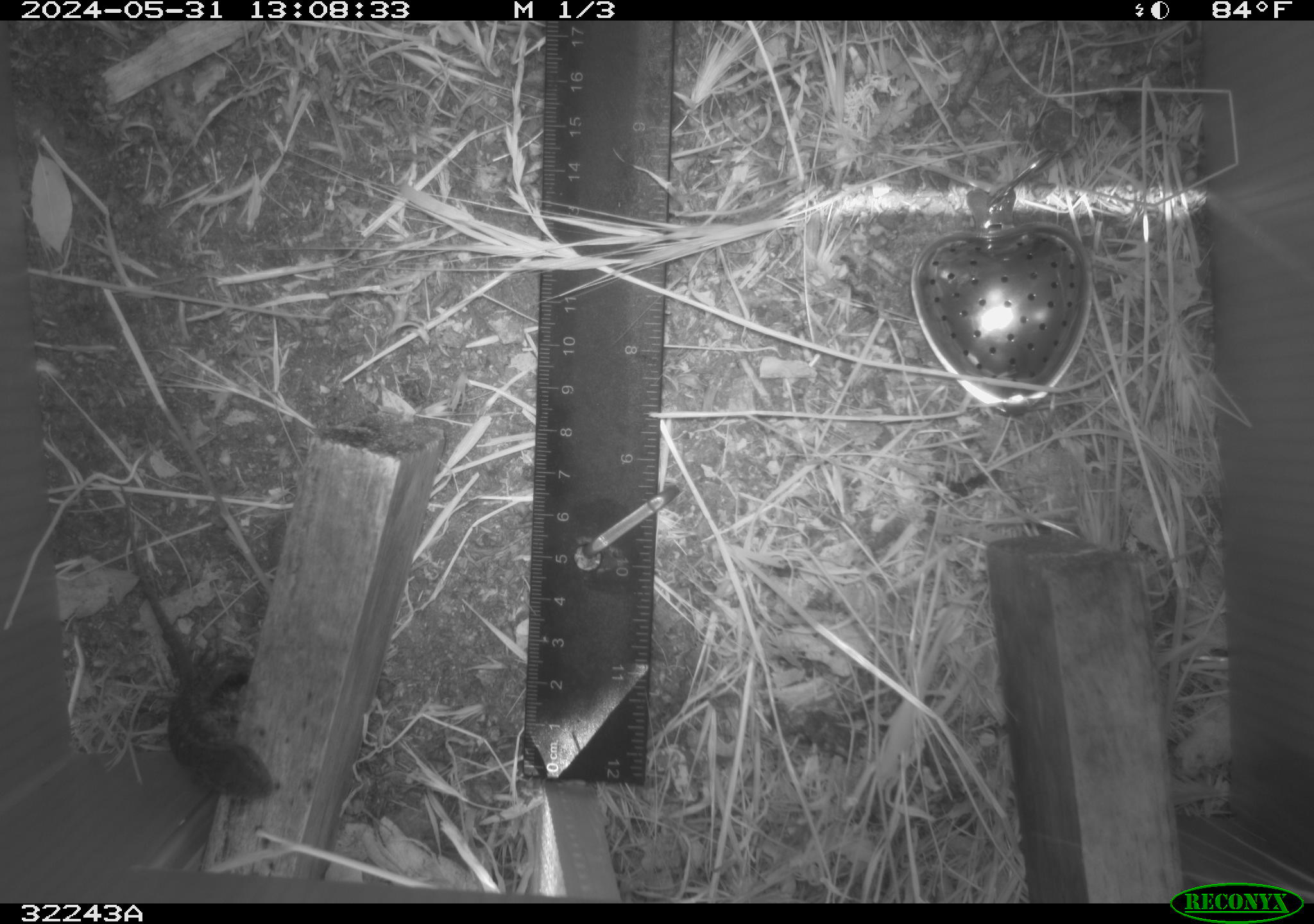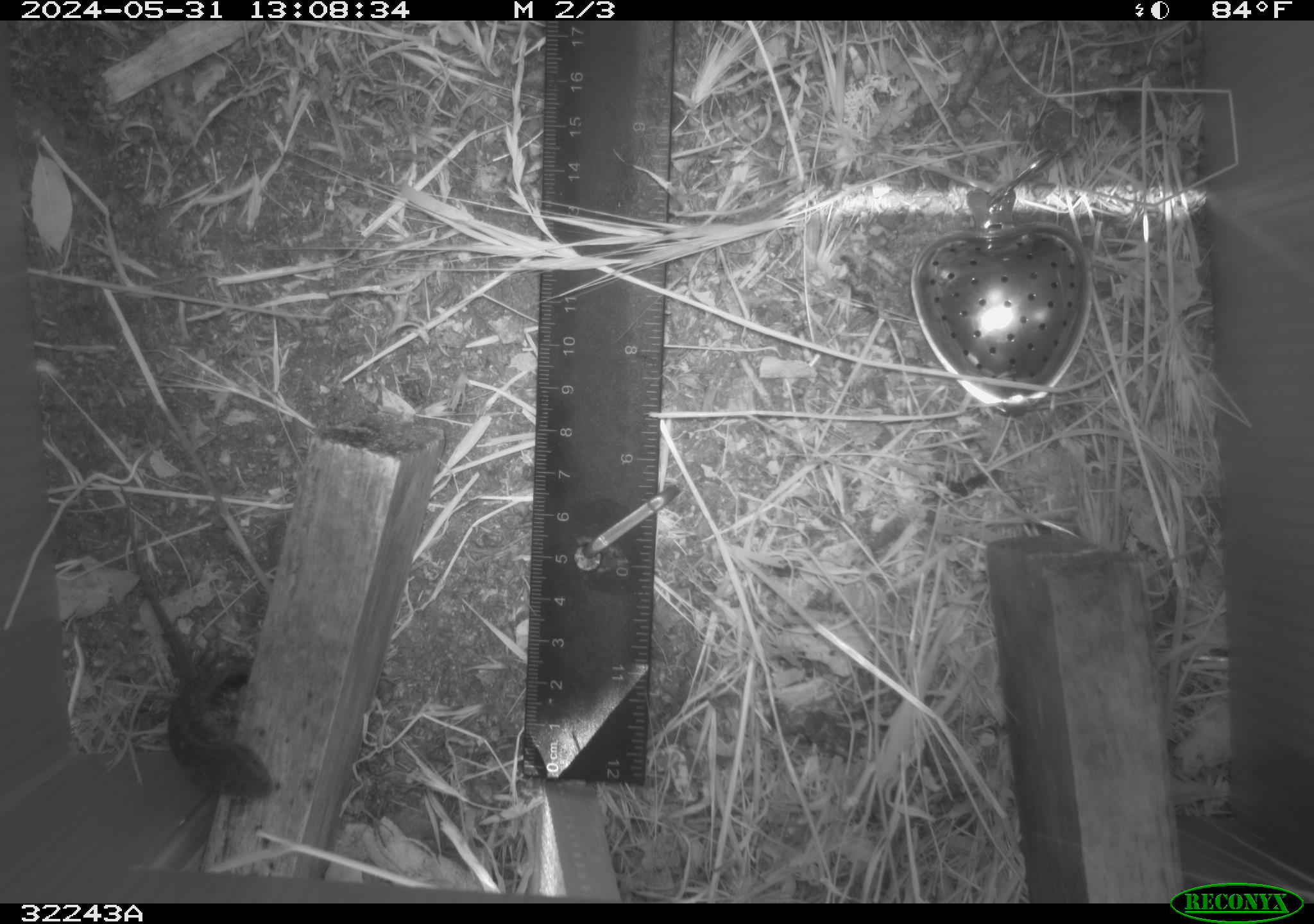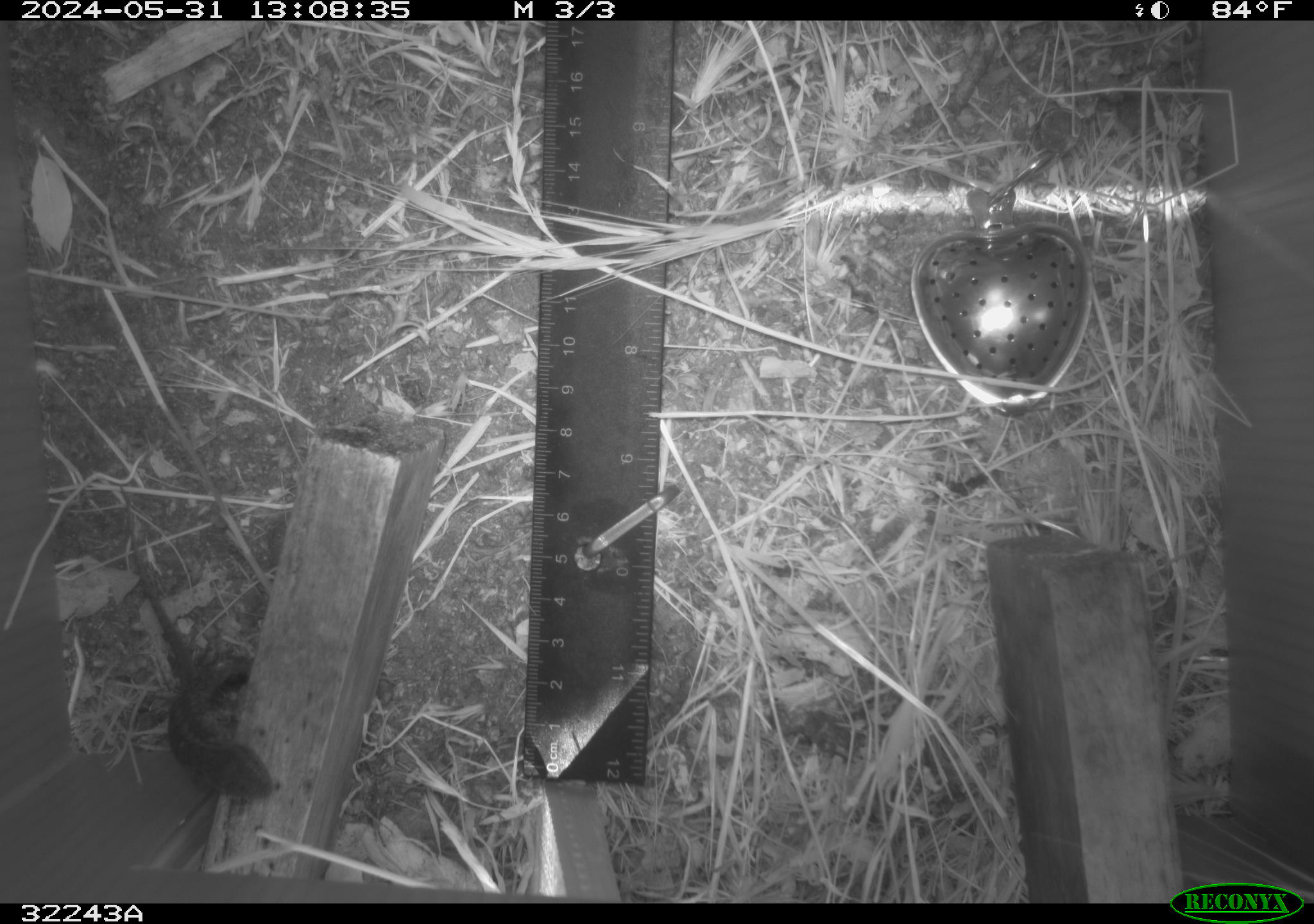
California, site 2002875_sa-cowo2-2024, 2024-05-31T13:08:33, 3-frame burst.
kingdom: Animalia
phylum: Chordata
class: Reptilia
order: Squamata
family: Phrynosomatidae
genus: Sceloporus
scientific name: Sceloporus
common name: spiny lizards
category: sceloporus species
Sceloporus species (spiny lizards) (Sceloporus).